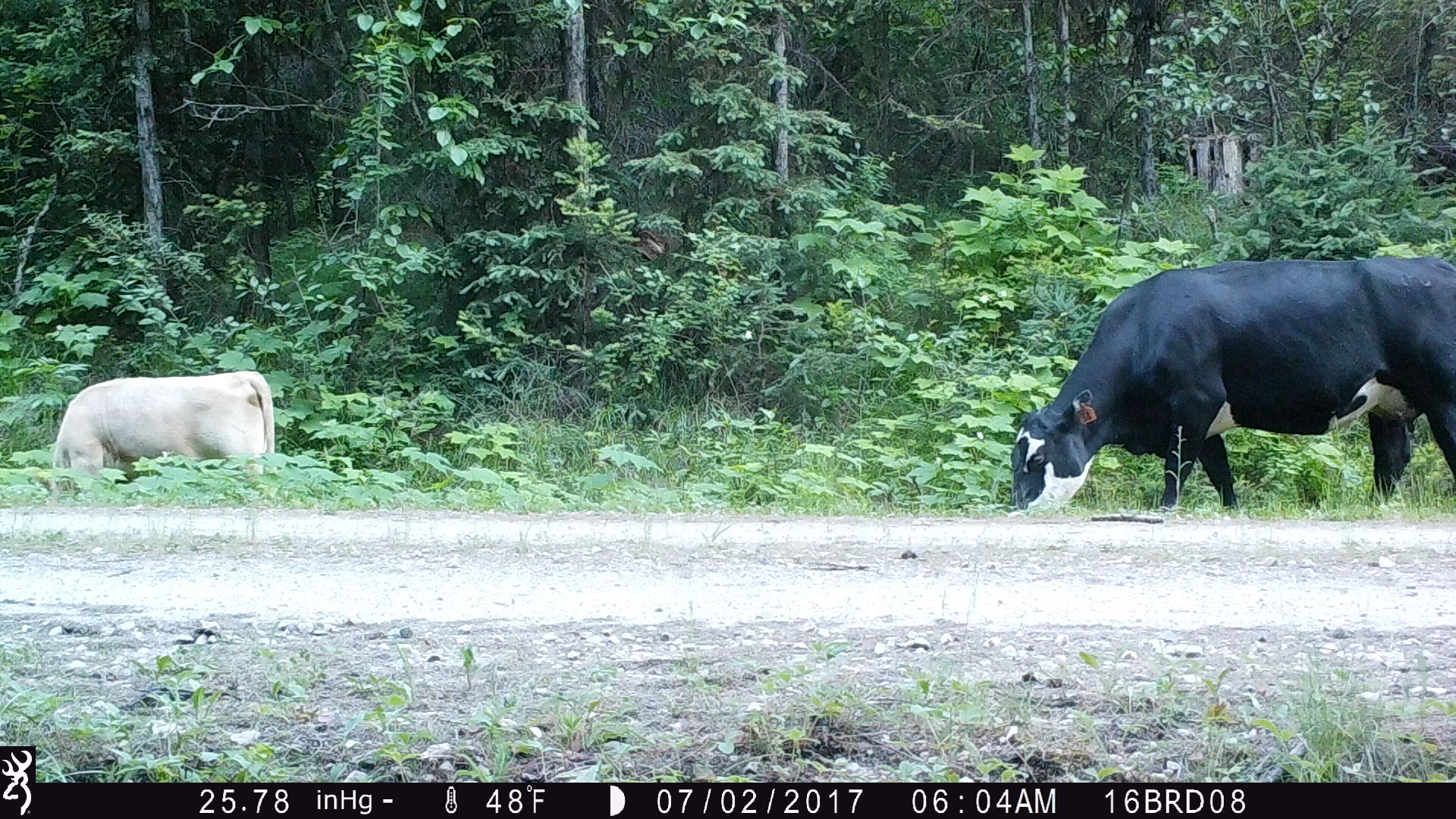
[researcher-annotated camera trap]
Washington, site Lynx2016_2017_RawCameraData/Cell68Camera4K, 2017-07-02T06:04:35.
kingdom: Animalia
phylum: Chordata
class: Mammalia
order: Artiodactyla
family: Bovidae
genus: Bos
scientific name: Bos taurus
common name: domestic cattle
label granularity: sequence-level